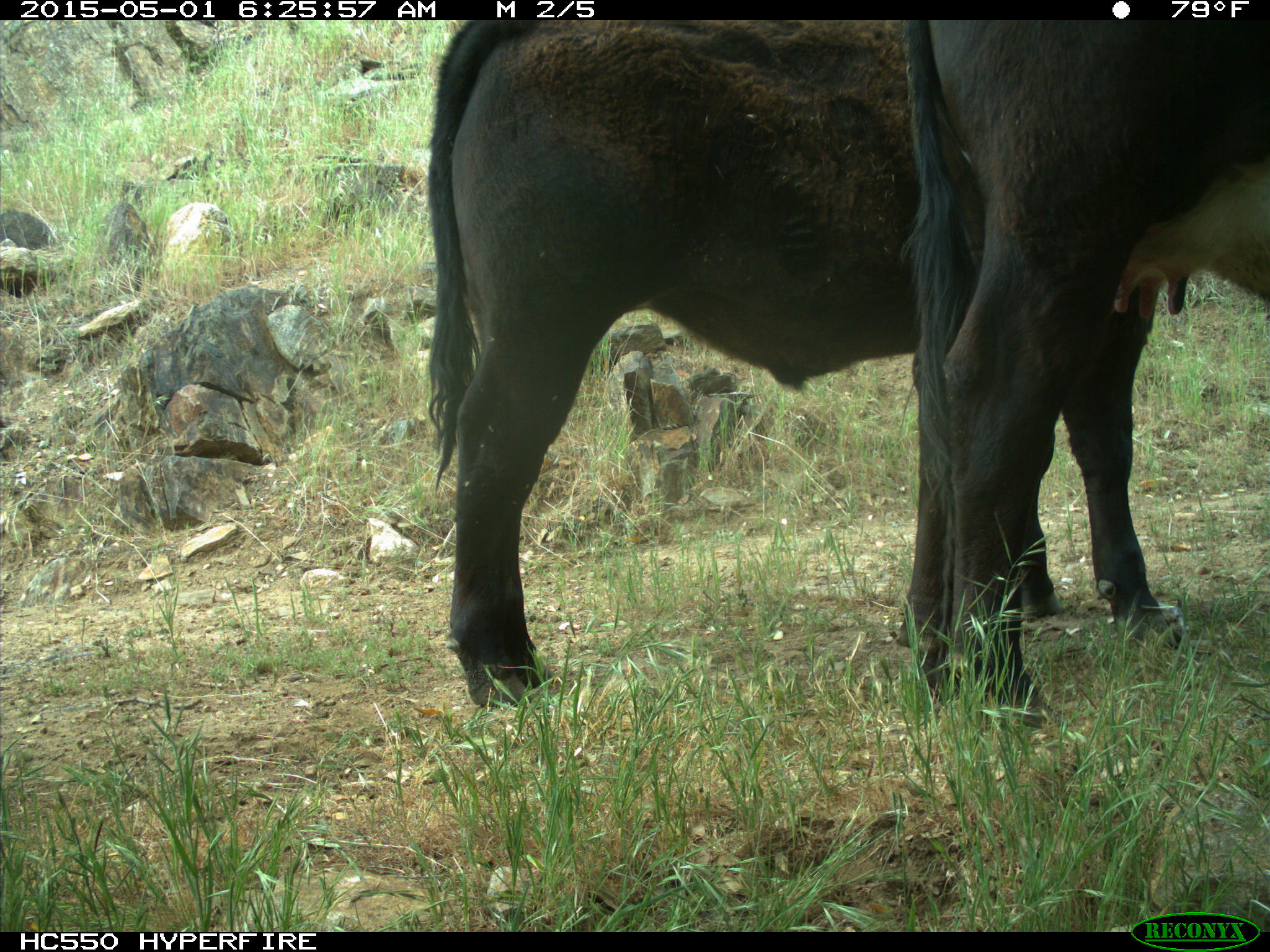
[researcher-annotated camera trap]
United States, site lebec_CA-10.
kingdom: Animalia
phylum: Chordata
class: Mammalia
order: Artiodactyla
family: Bovidae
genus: Bos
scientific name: Bos taurus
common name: domestic cow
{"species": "Bos taurus (domestic cow)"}